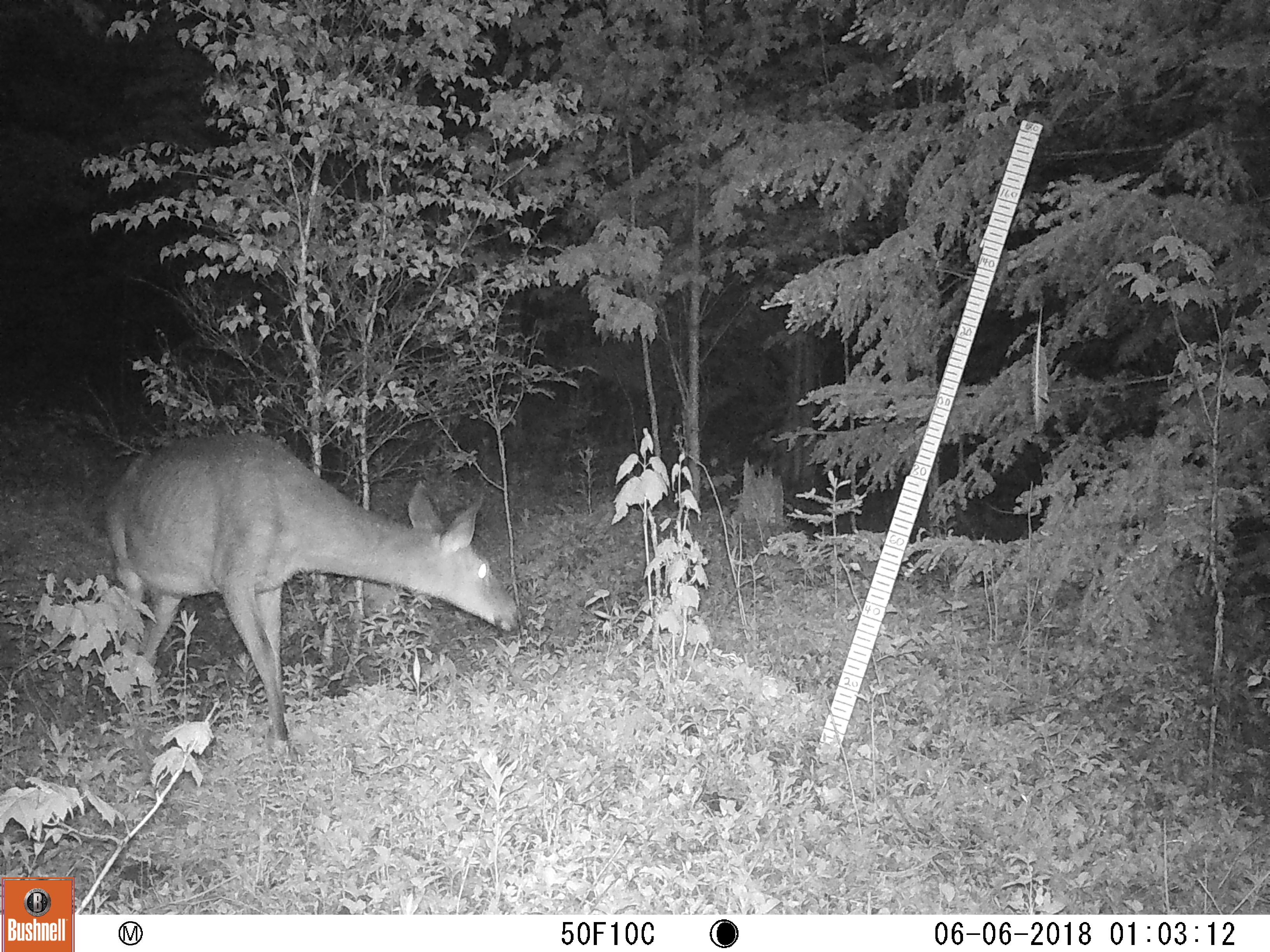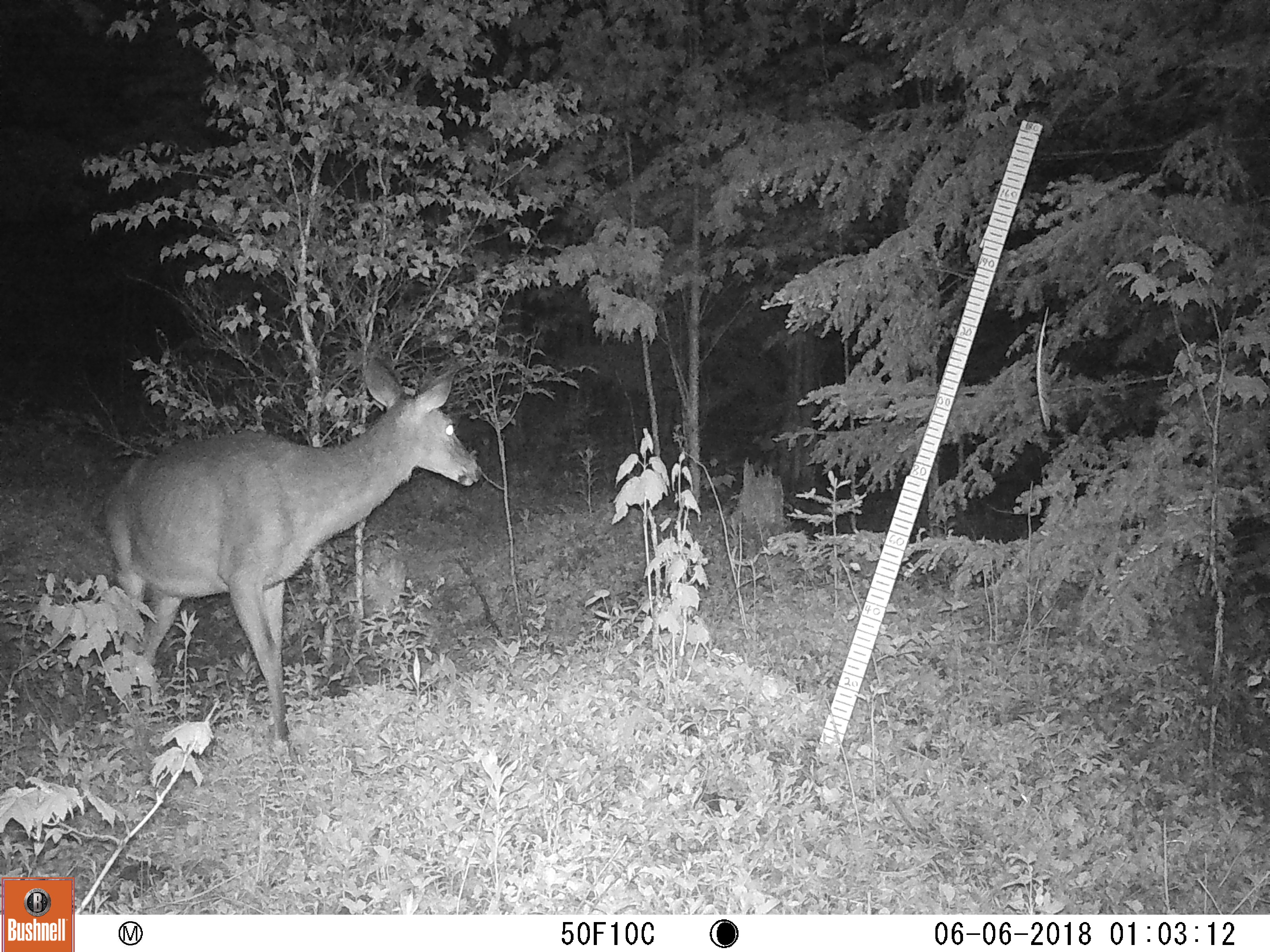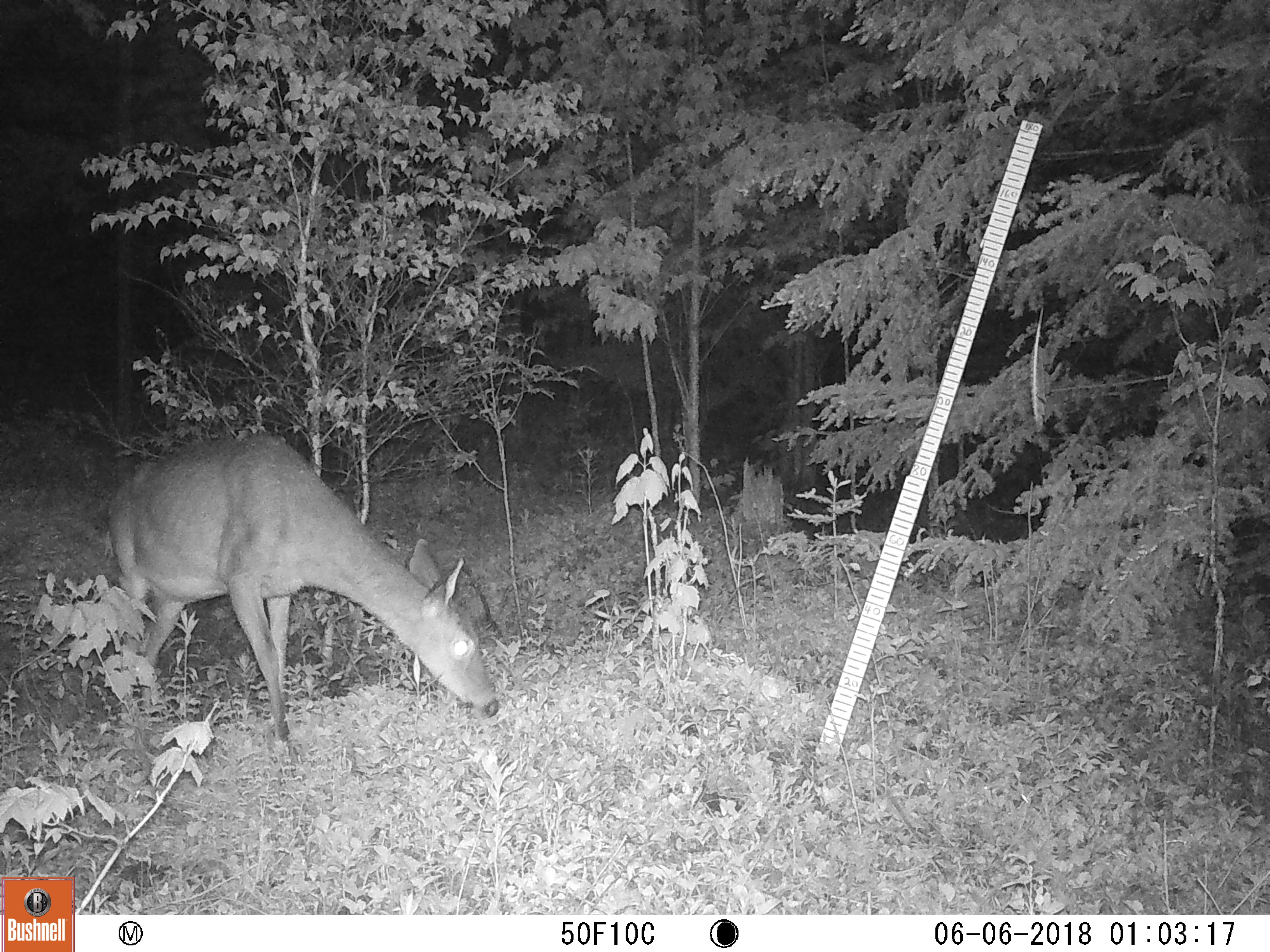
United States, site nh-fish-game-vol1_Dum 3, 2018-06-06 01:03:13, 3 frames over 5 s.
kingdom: Animalia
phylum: Chordata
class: Mammalia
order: Artiodactyla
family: Cervidae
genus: Odocoileus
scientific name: Odocoileus virginianus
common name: white-tailed deer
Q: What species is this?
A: White-tailed deer (Odocoileus virginianus).